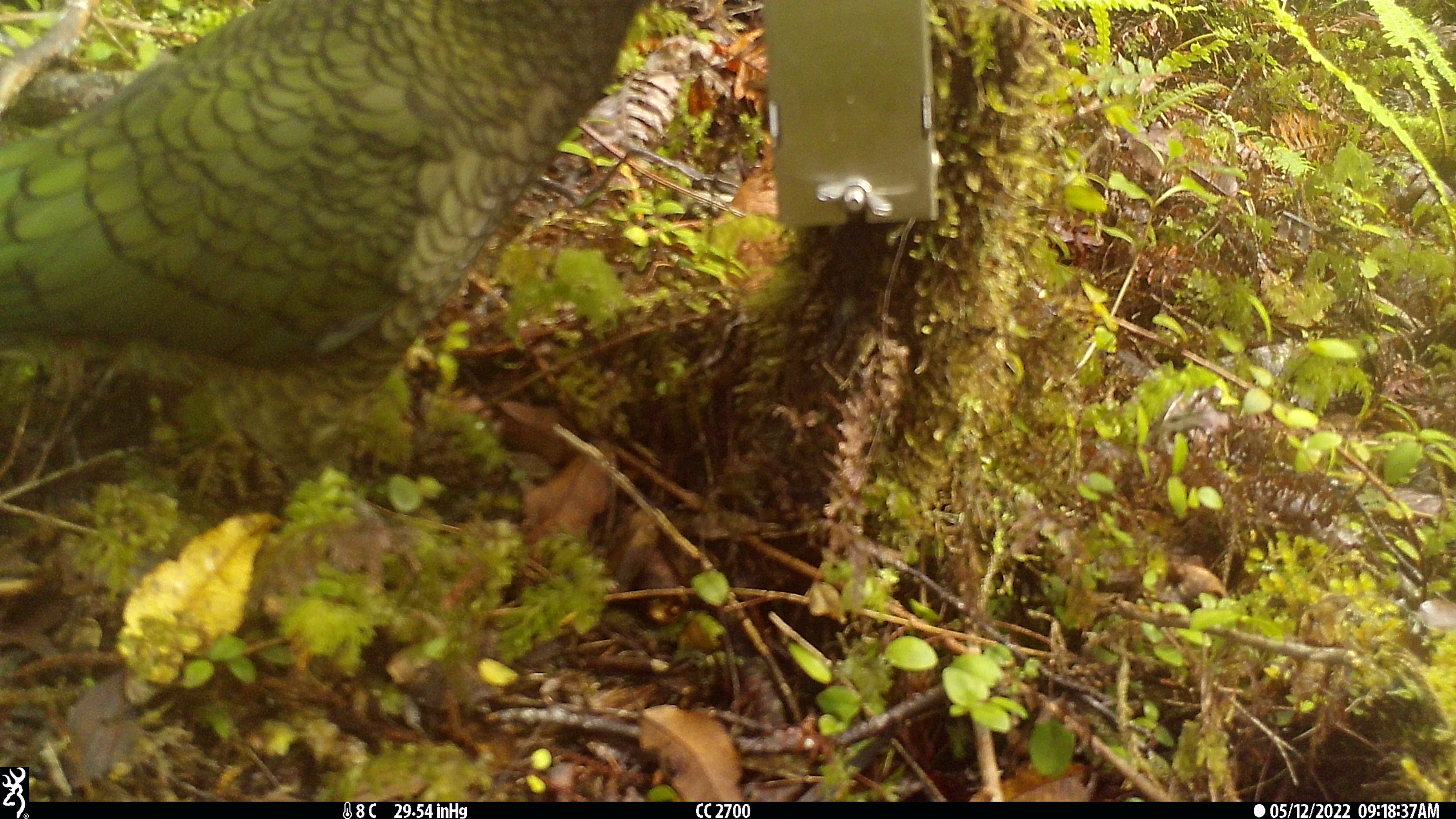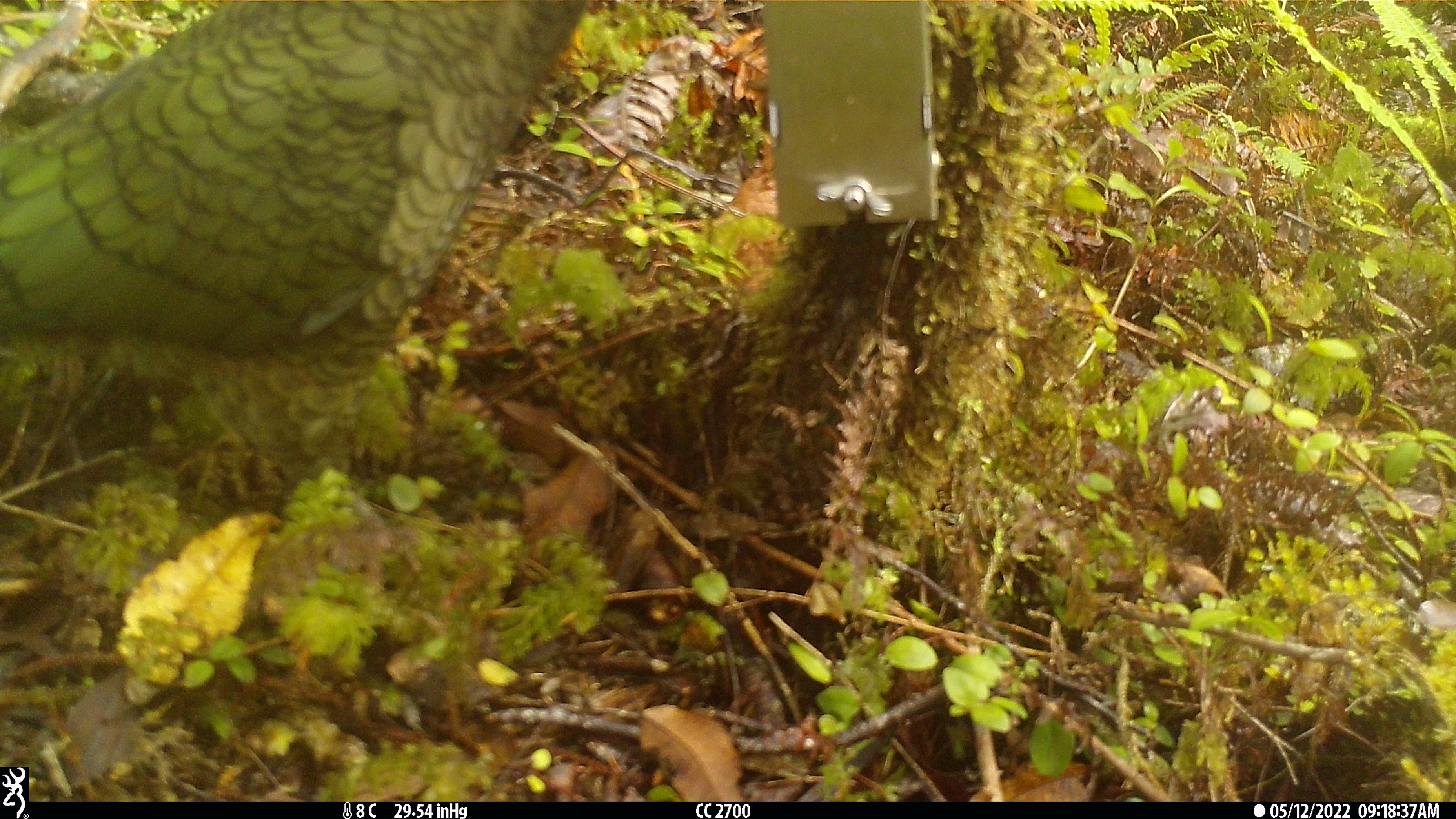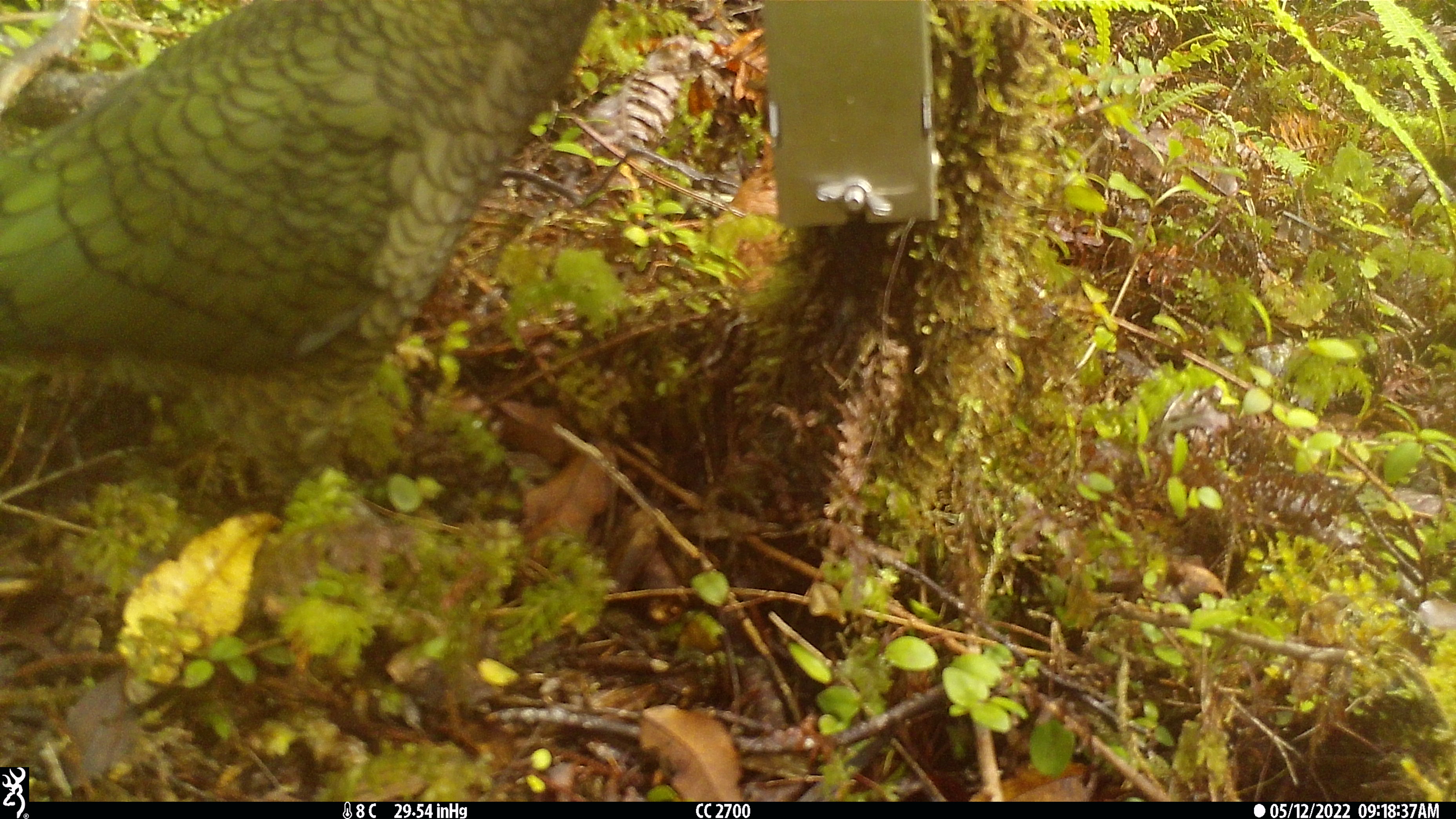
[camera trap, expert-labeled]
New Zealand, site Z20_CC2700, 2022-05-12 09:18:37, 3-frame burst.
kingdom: Animalia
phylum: Chordata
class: Aves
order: Psittaciformes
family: Strigopidae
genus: Nestor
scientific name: Nestor notabilis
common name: kea